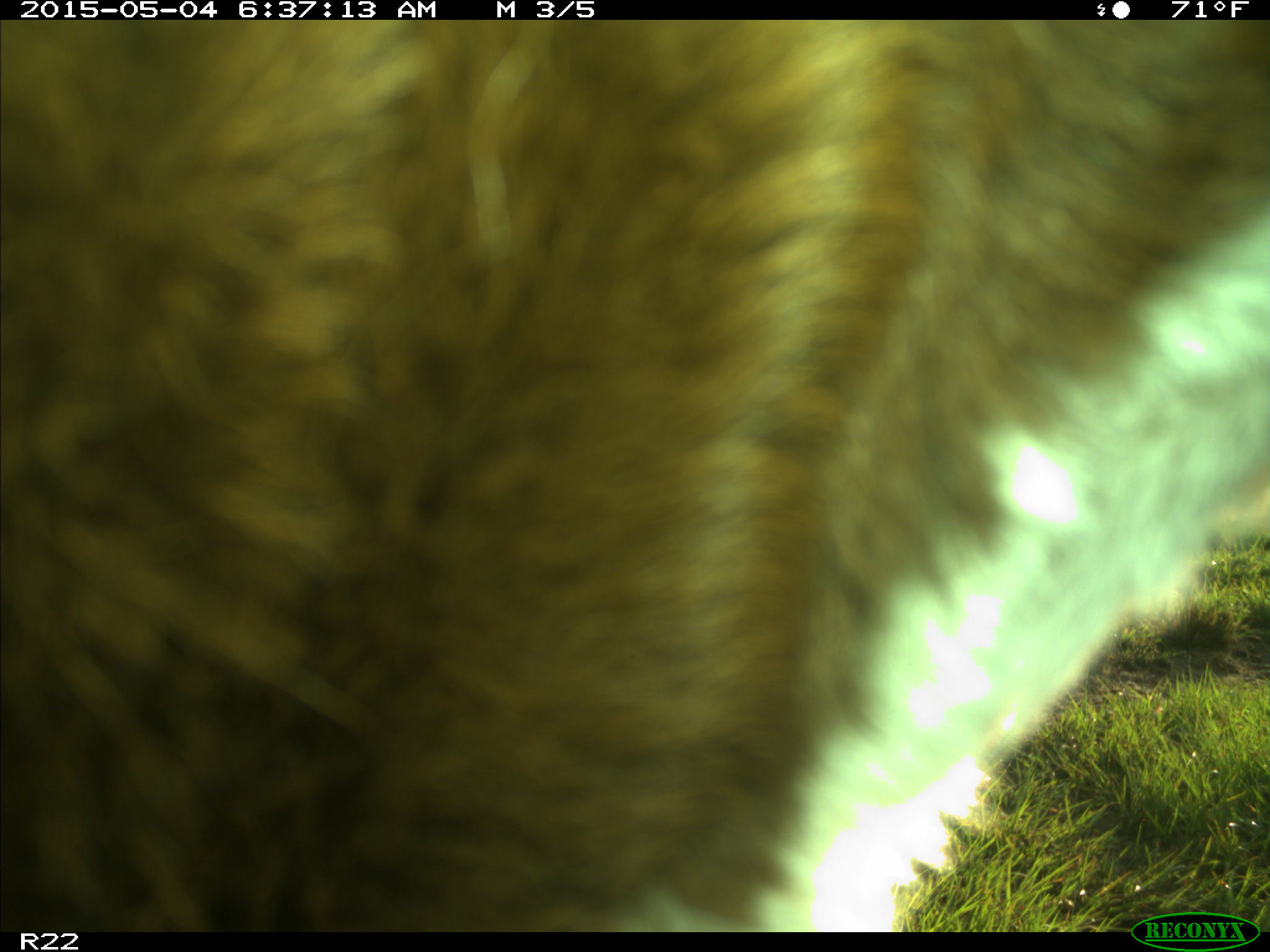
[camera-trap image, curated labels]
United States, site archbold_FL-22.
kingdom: Animalia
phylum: Chordata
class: Mammalia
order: Artiodactyla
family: Bovidae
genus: Bos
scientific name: Bos taurus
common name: domestic cow